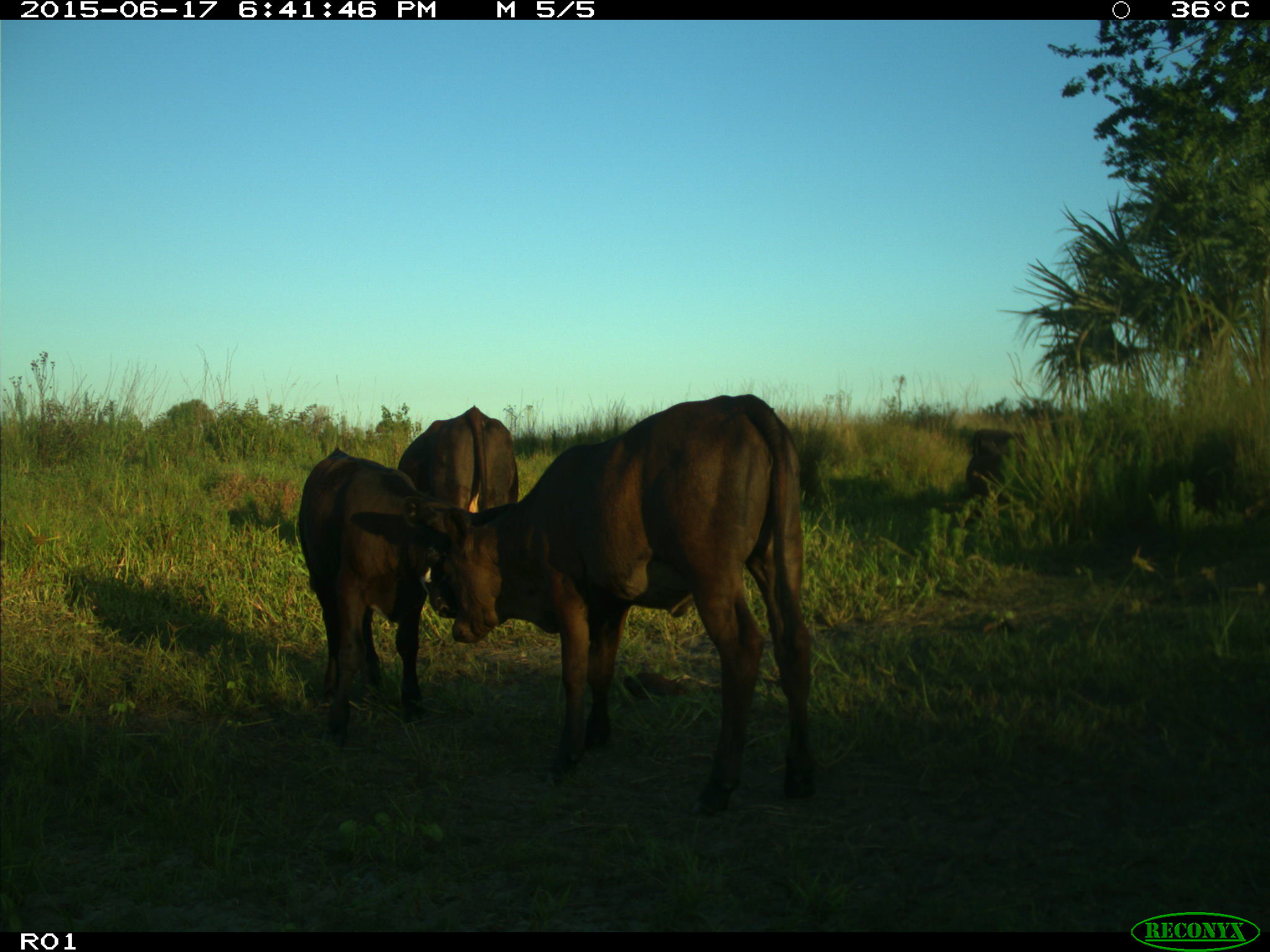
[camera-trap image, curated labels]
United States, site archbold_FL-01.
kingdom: Animalia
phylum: Chordata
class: Mammalia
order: Artiodactyla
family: Bovidae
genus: Bos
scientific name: Bos taurus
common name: domestic cow